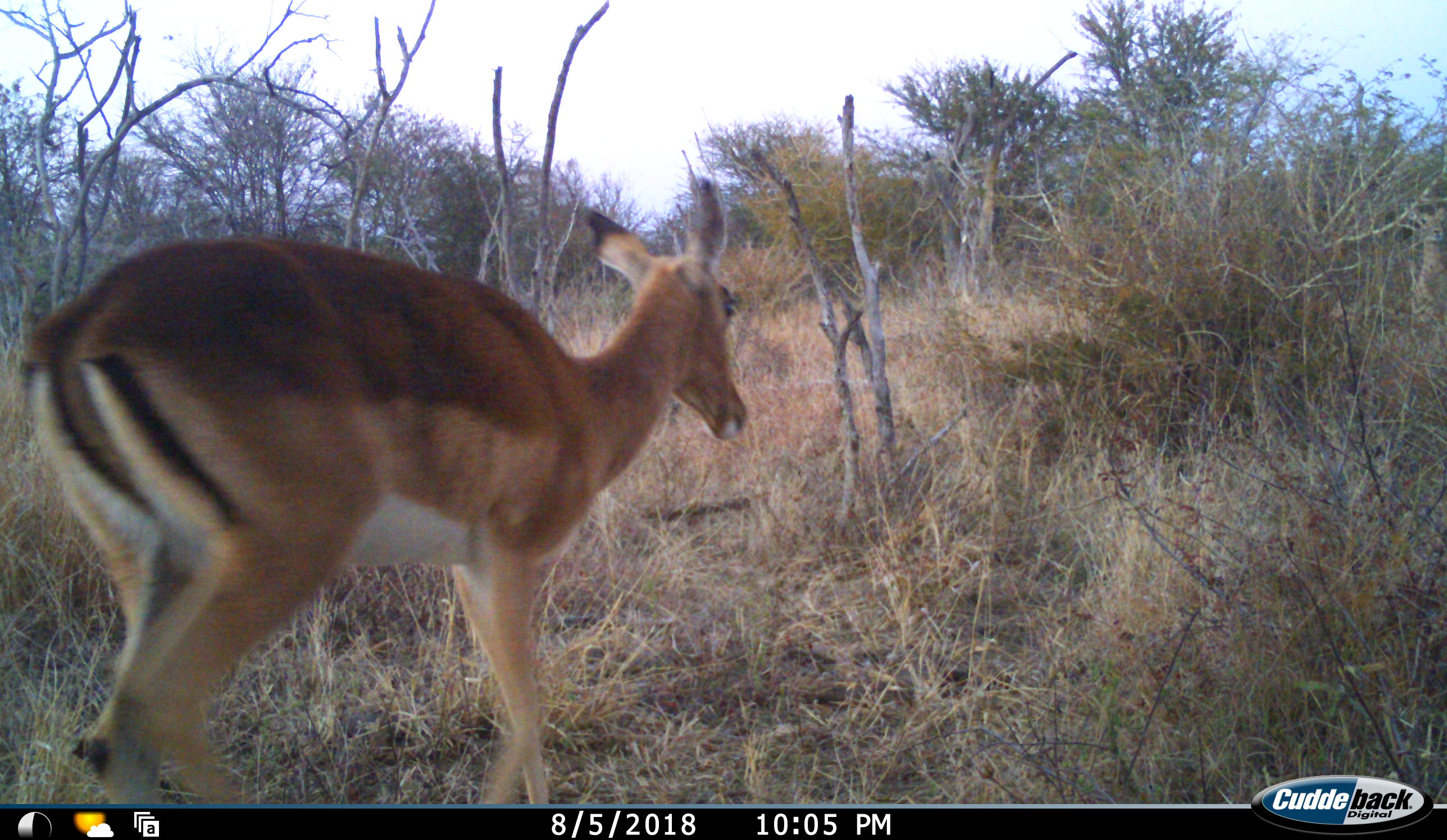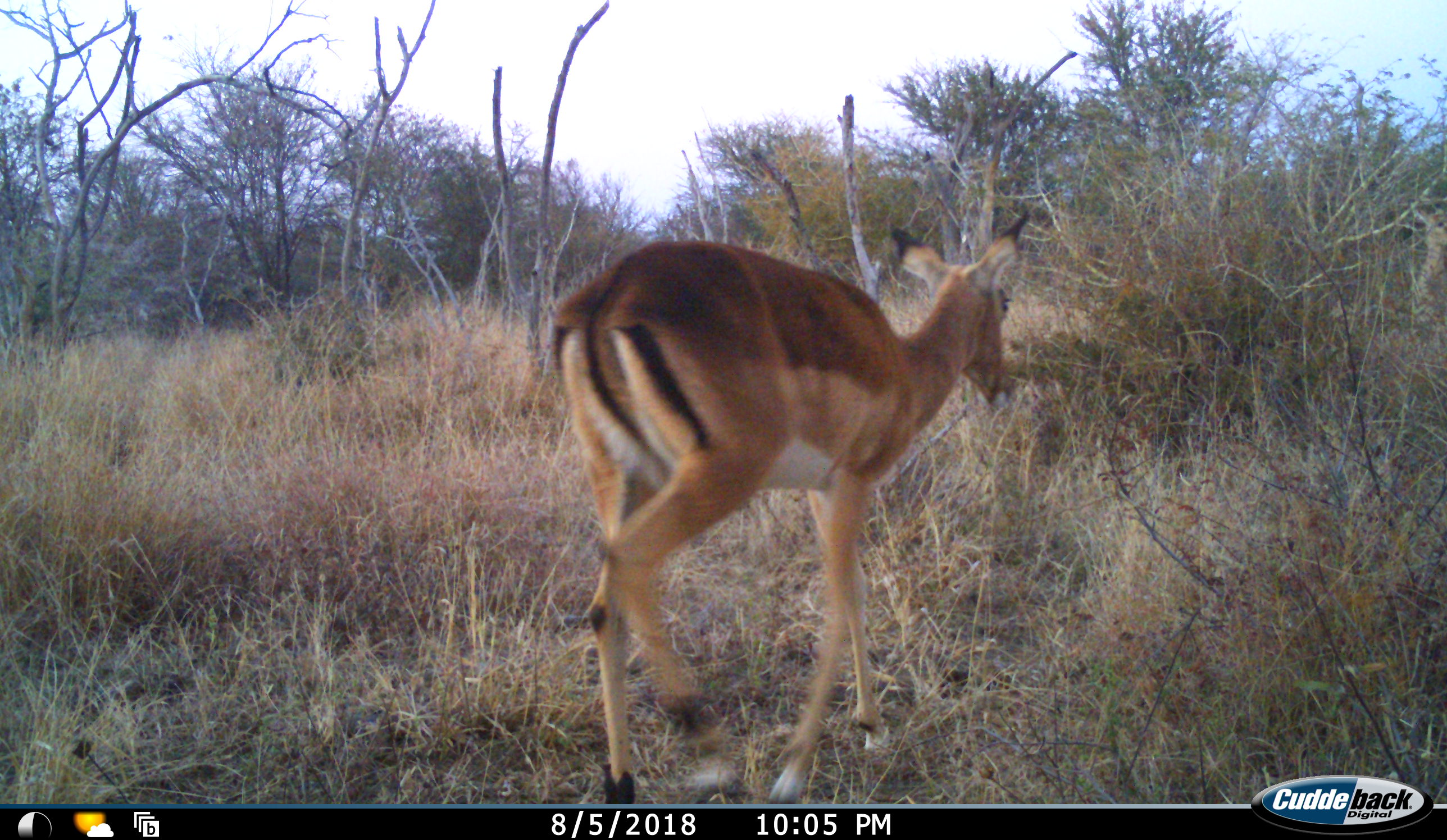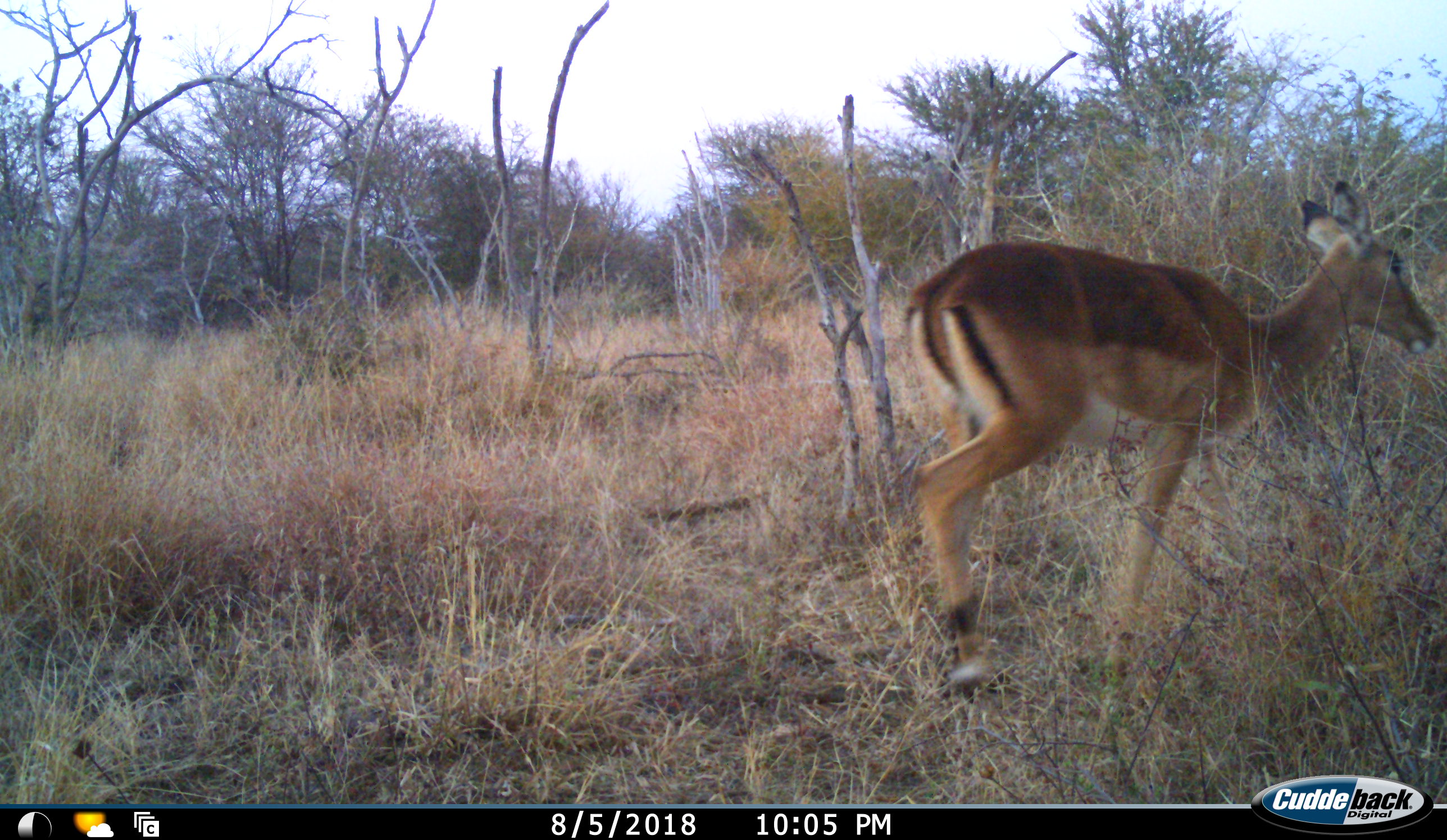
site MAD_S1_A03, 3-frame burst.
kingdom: Animalia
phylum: Chordata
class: Mammalia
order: Artiodactyla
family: Bovidae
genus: Aepyceros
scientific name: Aepyceros melampus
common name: impala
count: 1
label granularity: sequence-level